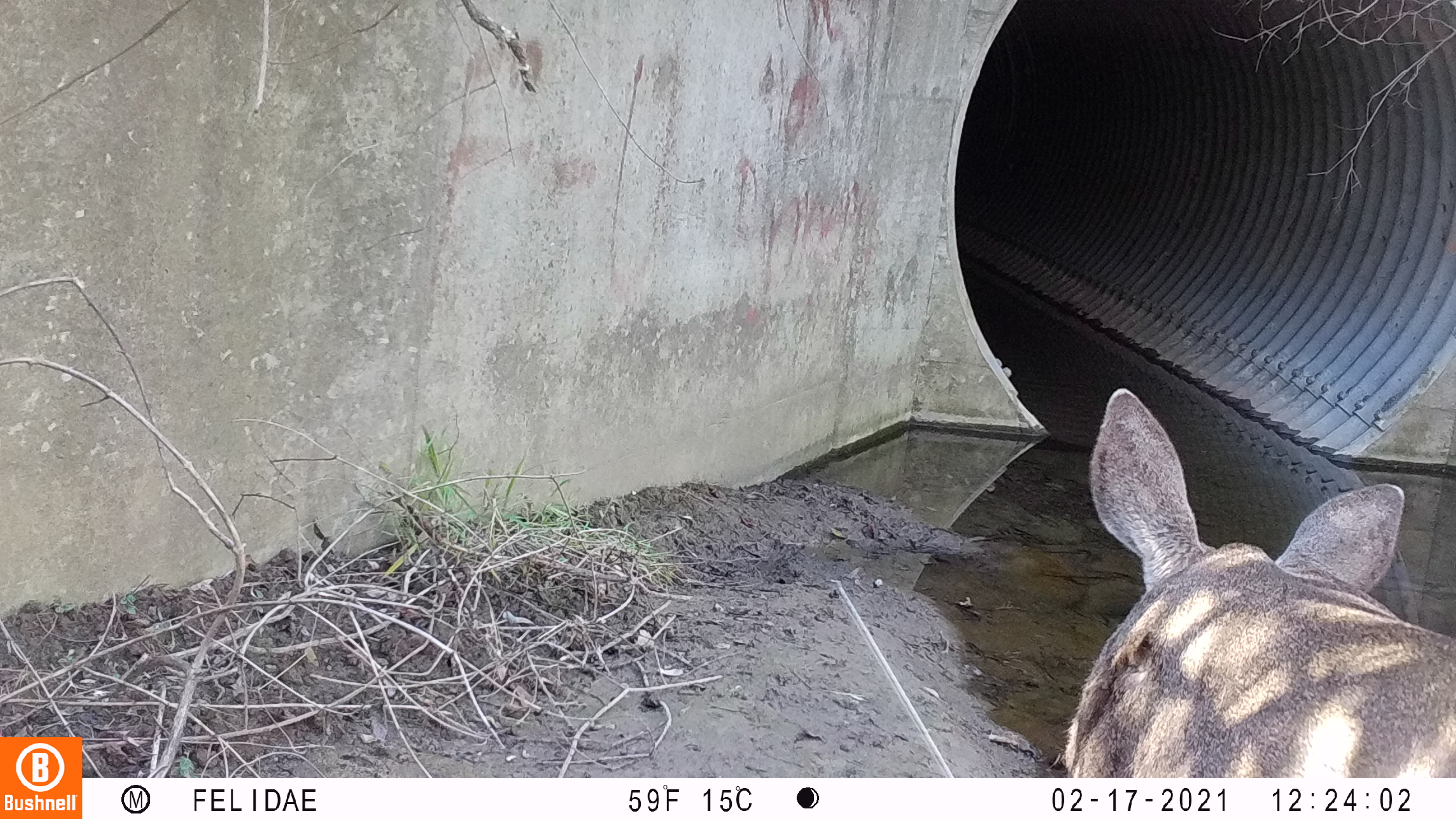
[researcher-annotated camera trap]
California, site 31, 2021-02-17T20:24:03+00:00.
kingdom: Animalia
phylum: Chordata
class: Mammalia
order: Artiodactyla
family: Cervidae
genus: Odocoileus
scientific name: Odocoileus hemionus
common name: mule deer